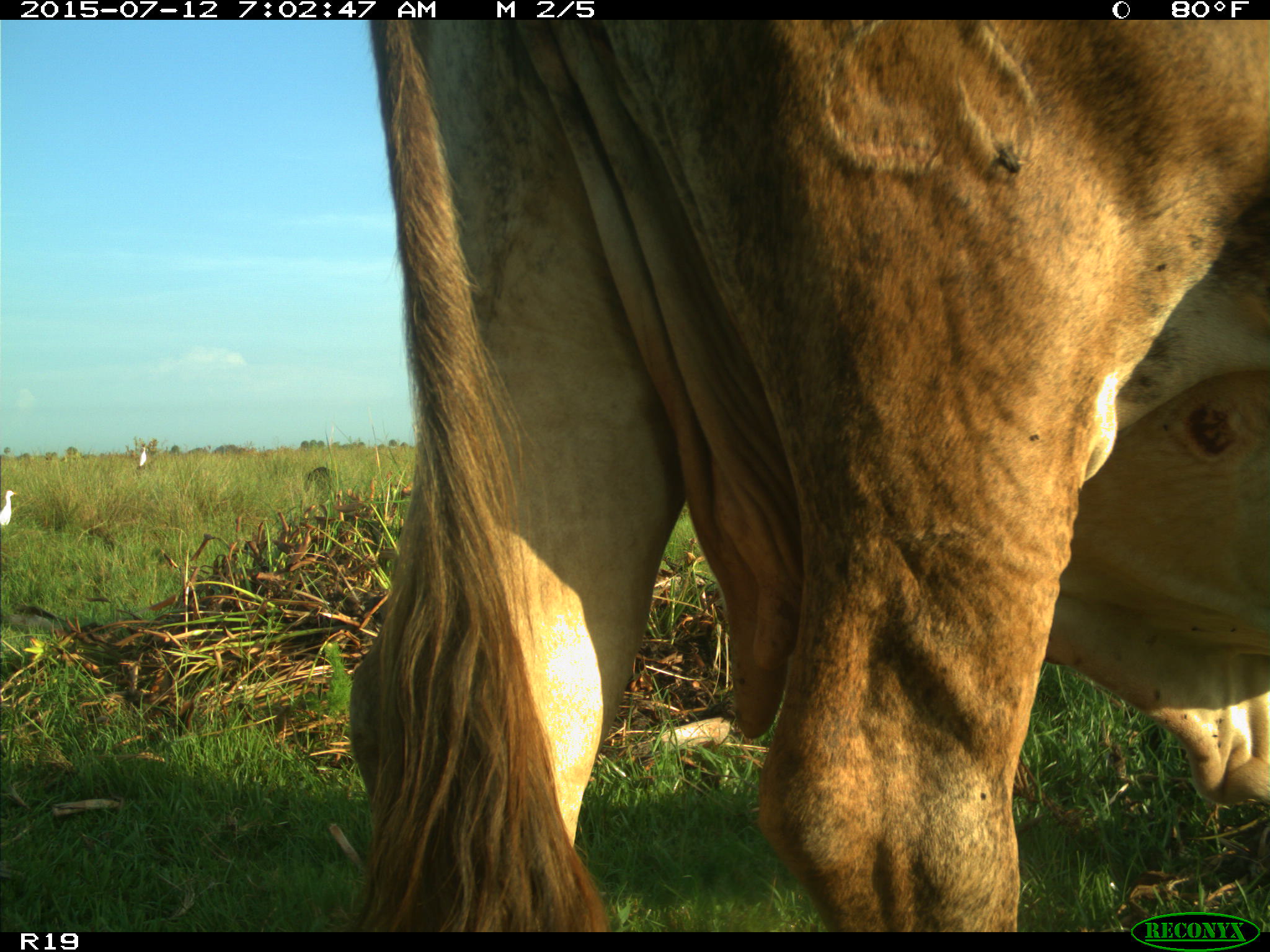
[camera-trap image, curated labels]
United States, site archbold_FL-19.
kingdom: Animalia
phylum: Chordata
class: Mammalia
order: Artiodactyla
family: Bovidae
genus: Bos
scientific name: Bos taurus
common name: domestic cow